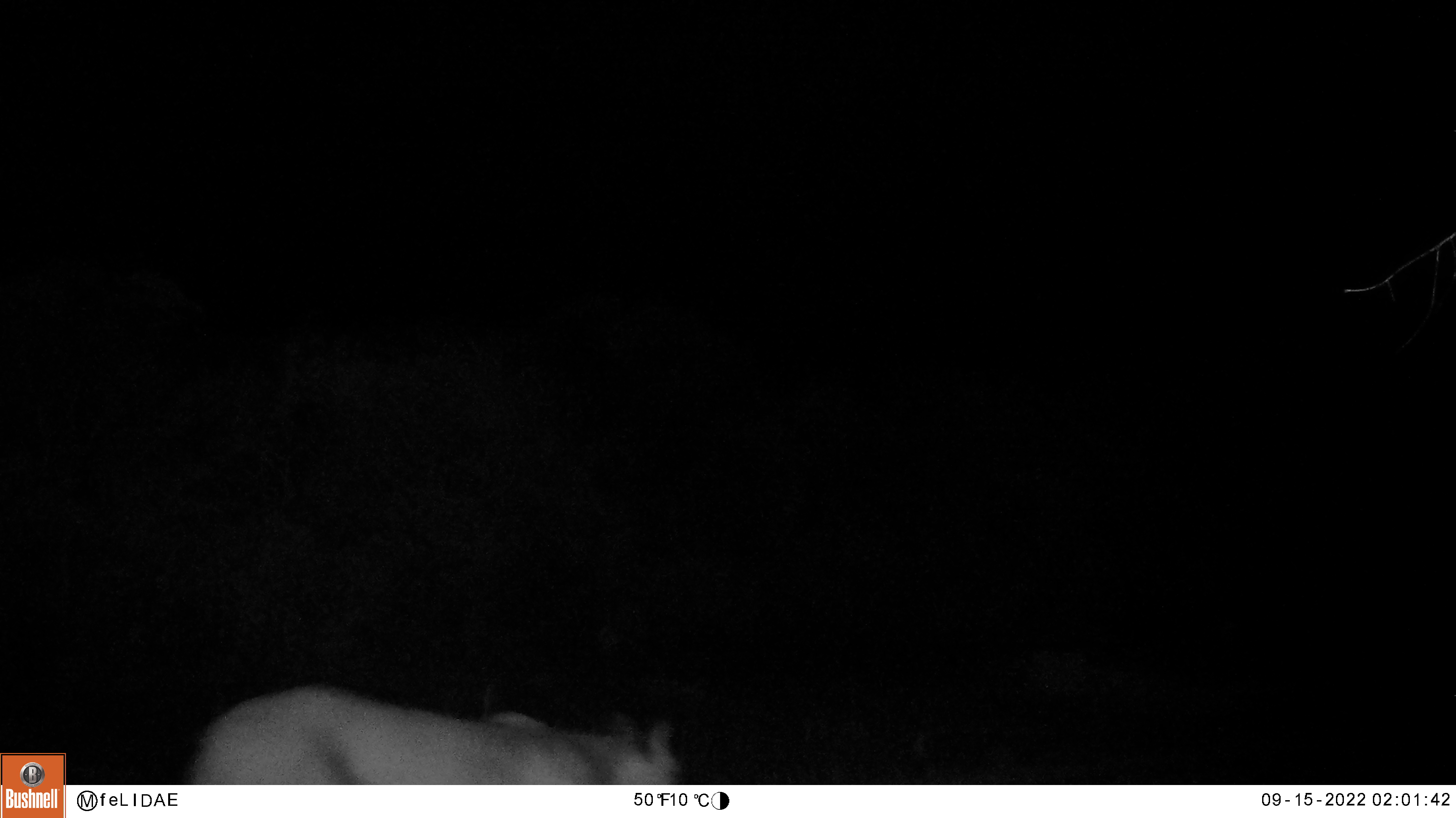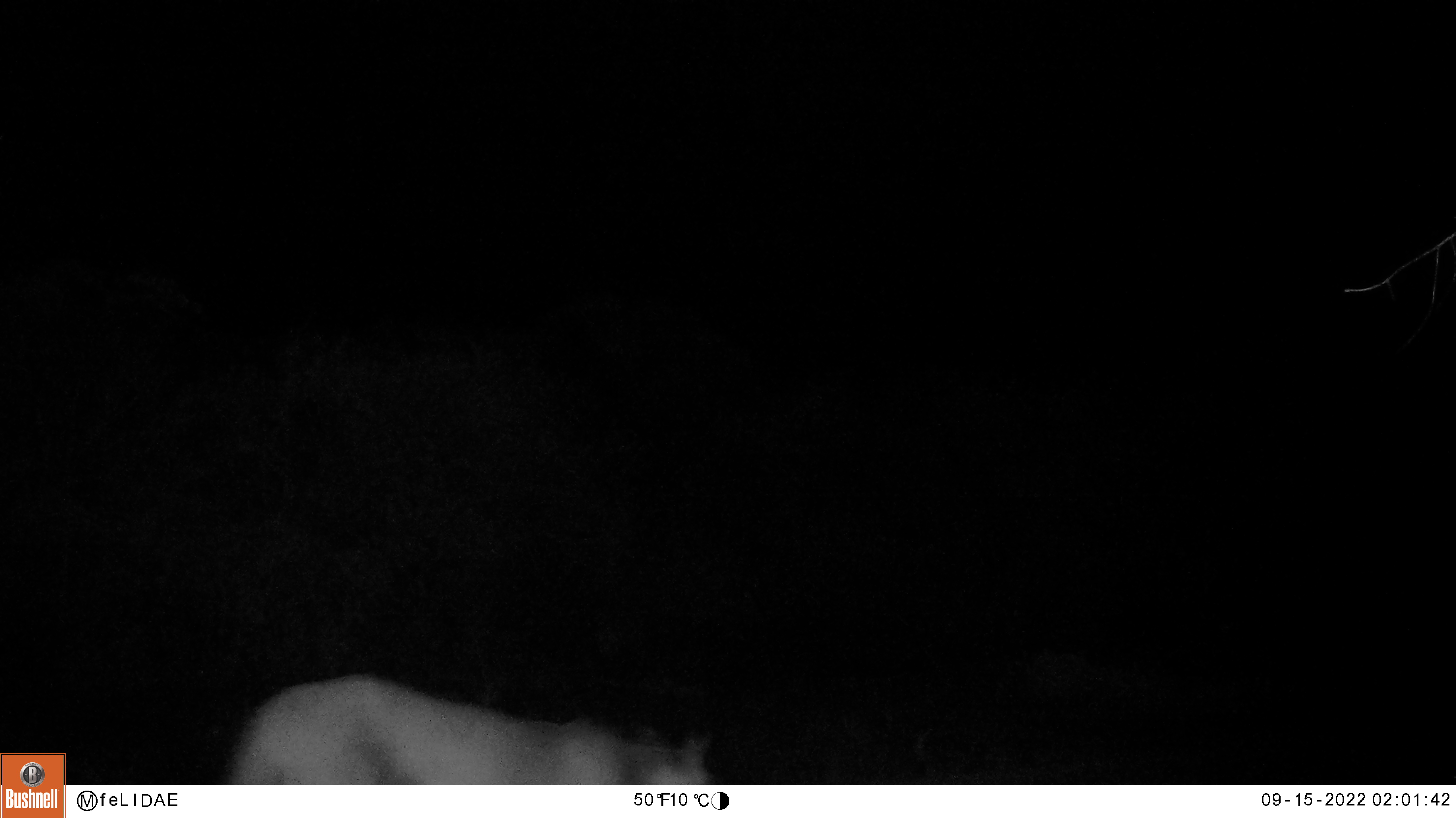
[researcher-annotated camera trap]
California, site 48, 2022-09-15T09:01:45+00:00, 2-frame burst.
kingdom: Animalia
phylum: Chordata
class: Mammalia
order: Carnivora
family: Felidae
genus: Puma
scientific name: Puma concolor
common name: puma